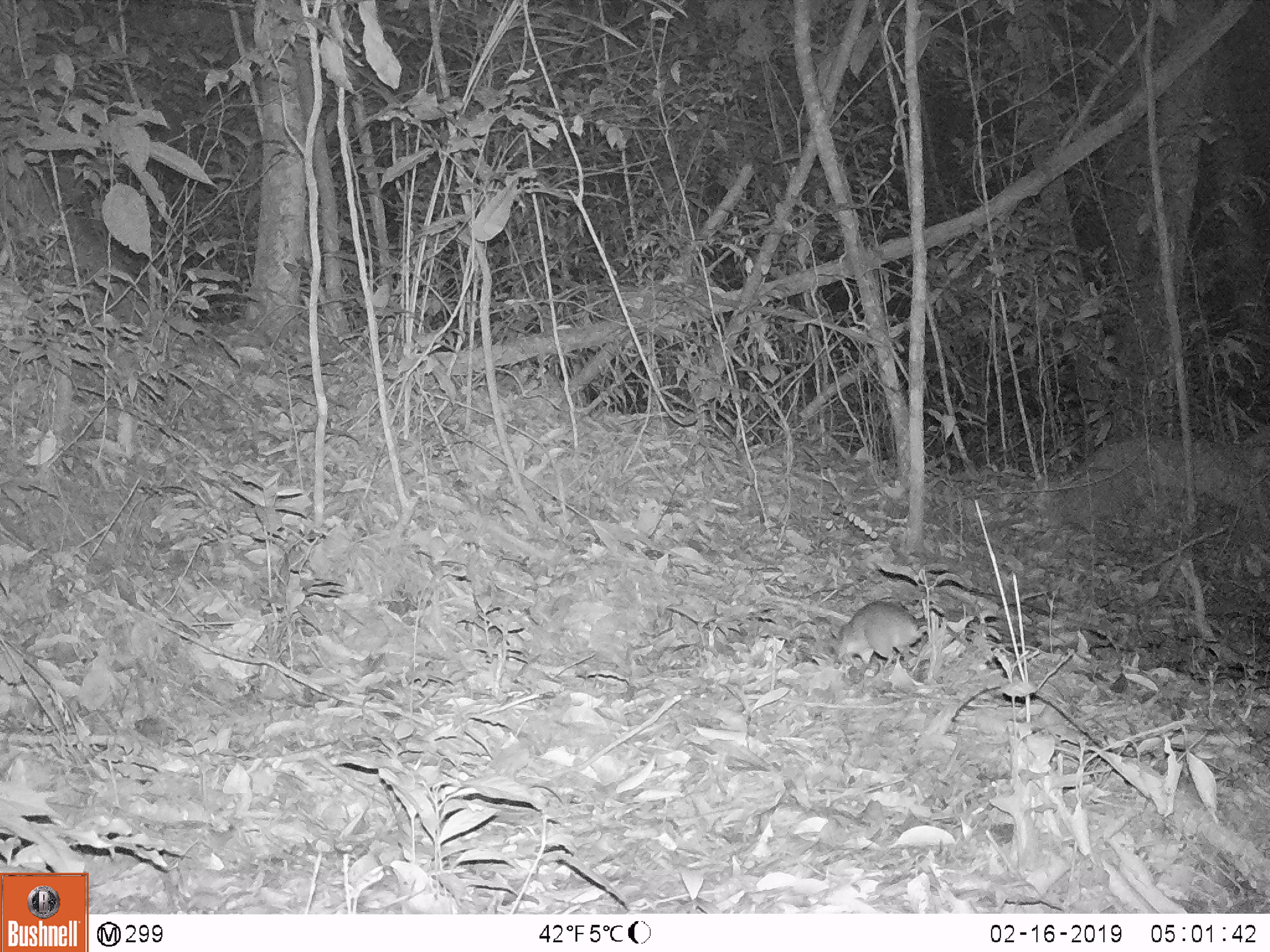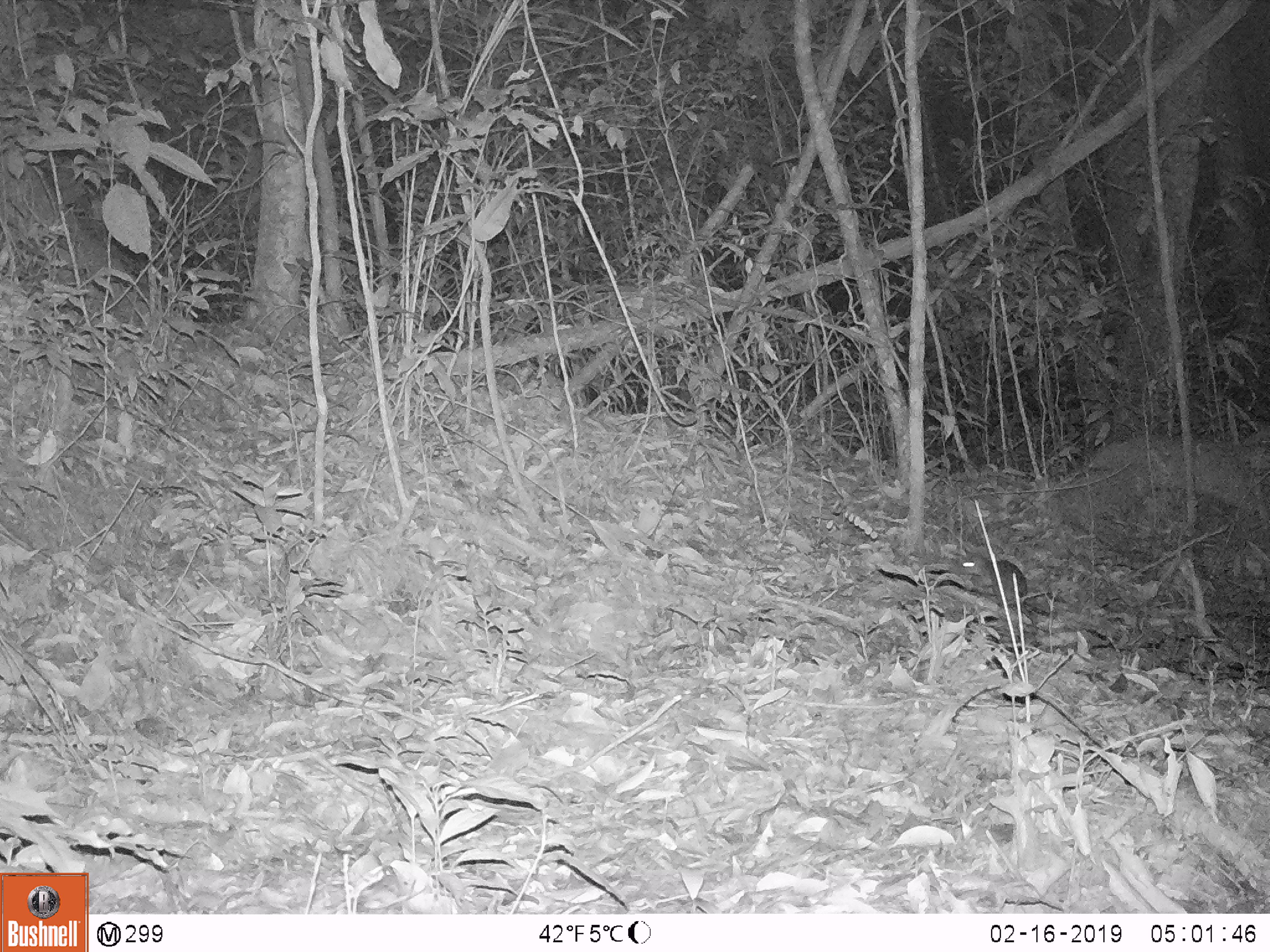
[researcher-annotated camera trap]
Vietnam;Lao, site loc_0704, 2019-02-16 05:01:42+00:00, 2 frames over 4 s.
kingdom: Animalia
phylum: Chordata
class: Mammalia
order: Rodentia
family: Muridae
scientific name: Muridae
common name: old-world mice and rats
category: unidentified murid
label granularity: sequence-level